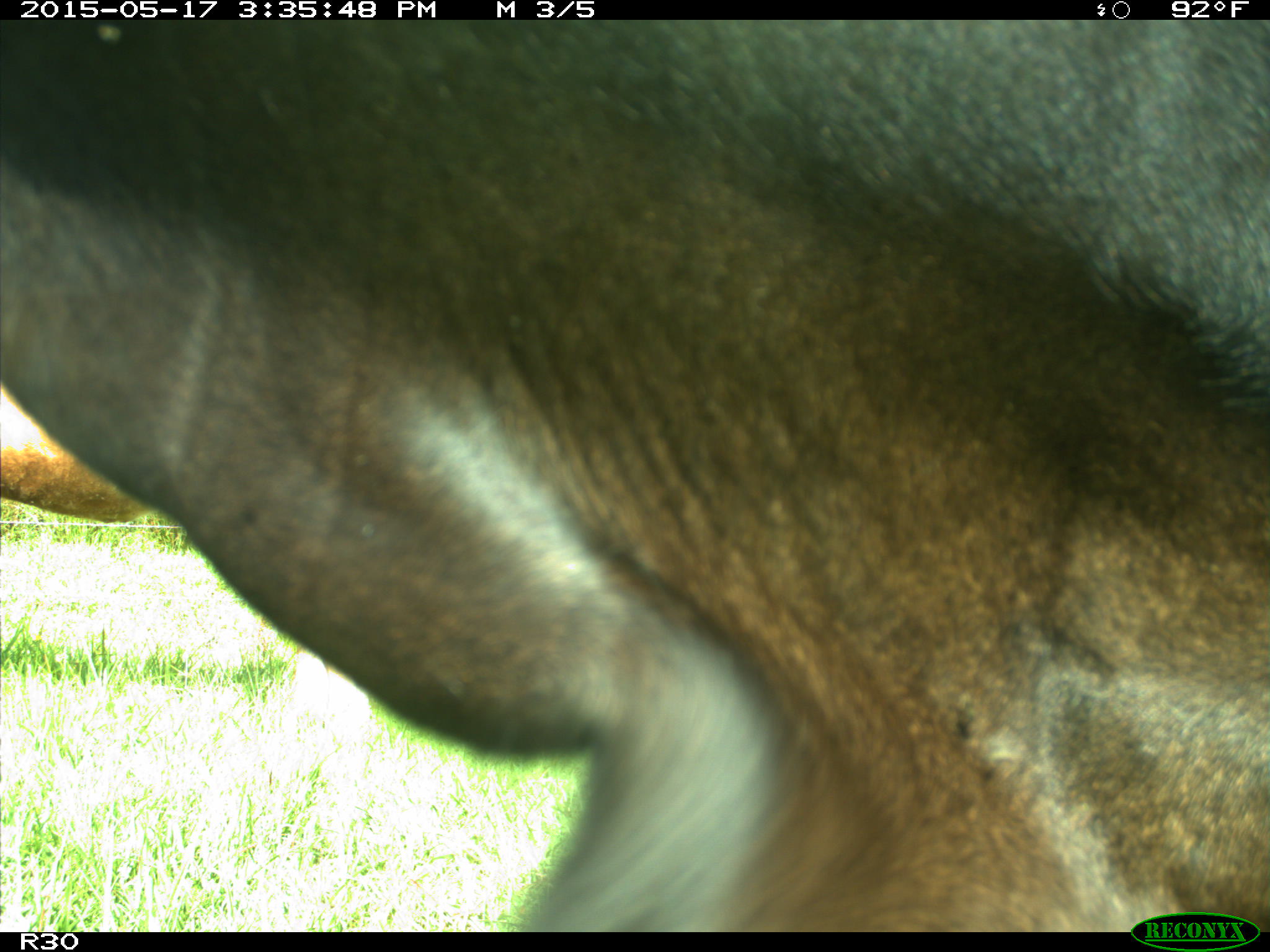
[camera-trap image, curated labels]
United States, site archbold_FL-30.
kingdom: Animalia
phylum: Chordata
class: Mammalia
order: Artiodactyla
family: Bovidae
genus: Bos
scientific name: Bos taurus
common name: domestic cow